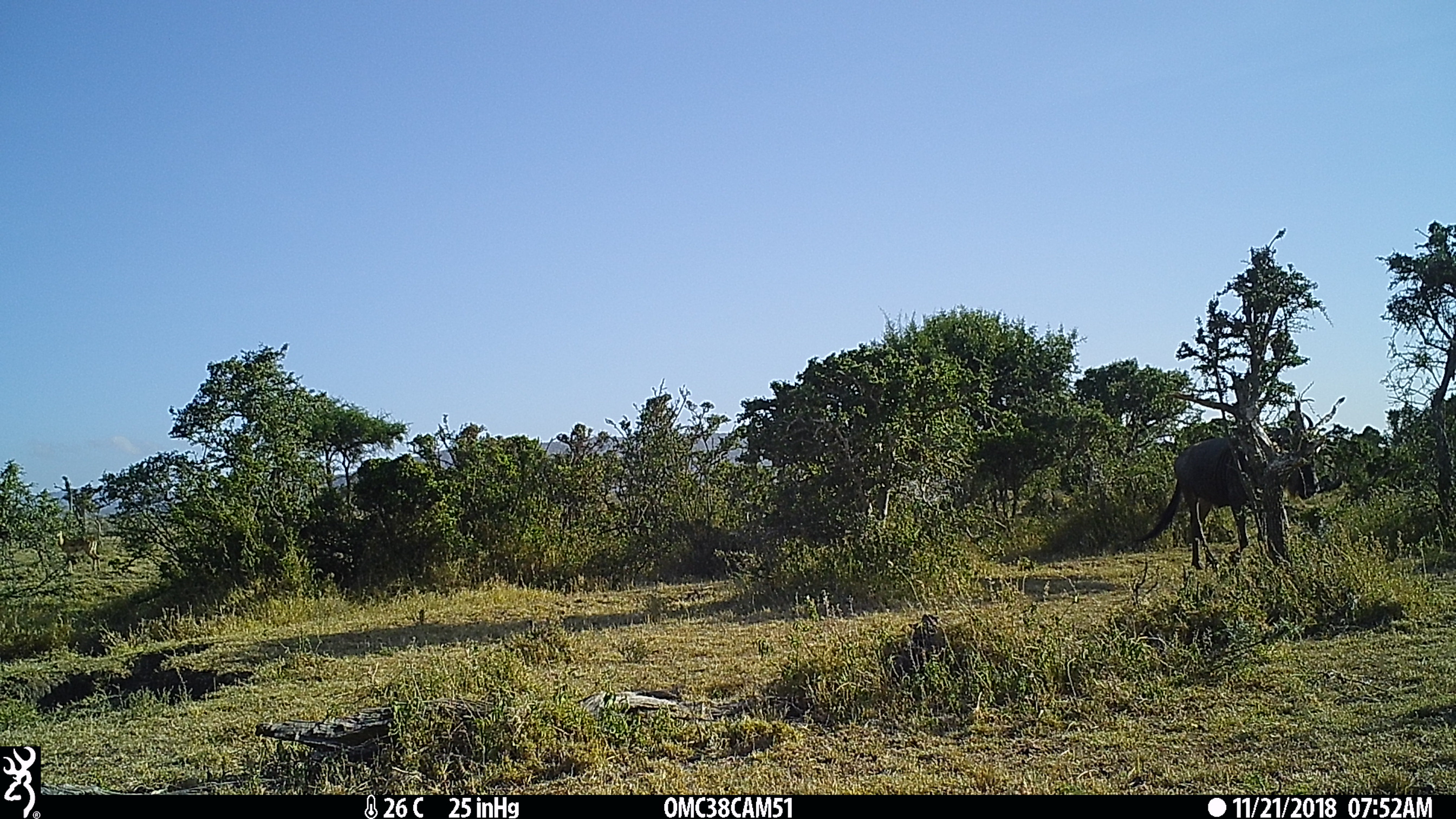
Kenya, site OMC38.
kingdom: Animalia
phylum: Chordata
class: Mammalia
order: Artiodactyla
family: Bovidae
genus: Aepyceros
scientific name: Aepyceros melampus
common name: impala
Impala (Aepyceros melampus).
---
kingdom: Animalia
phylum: Chordata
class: Mammalia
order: Artiodactyla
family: Bovidae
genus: Connochaetes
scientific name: Connochaetes taurinus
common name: blue wildebeest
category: wildebeest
Wildebeest (blue wildebeest) (Connochaetes taurinus).